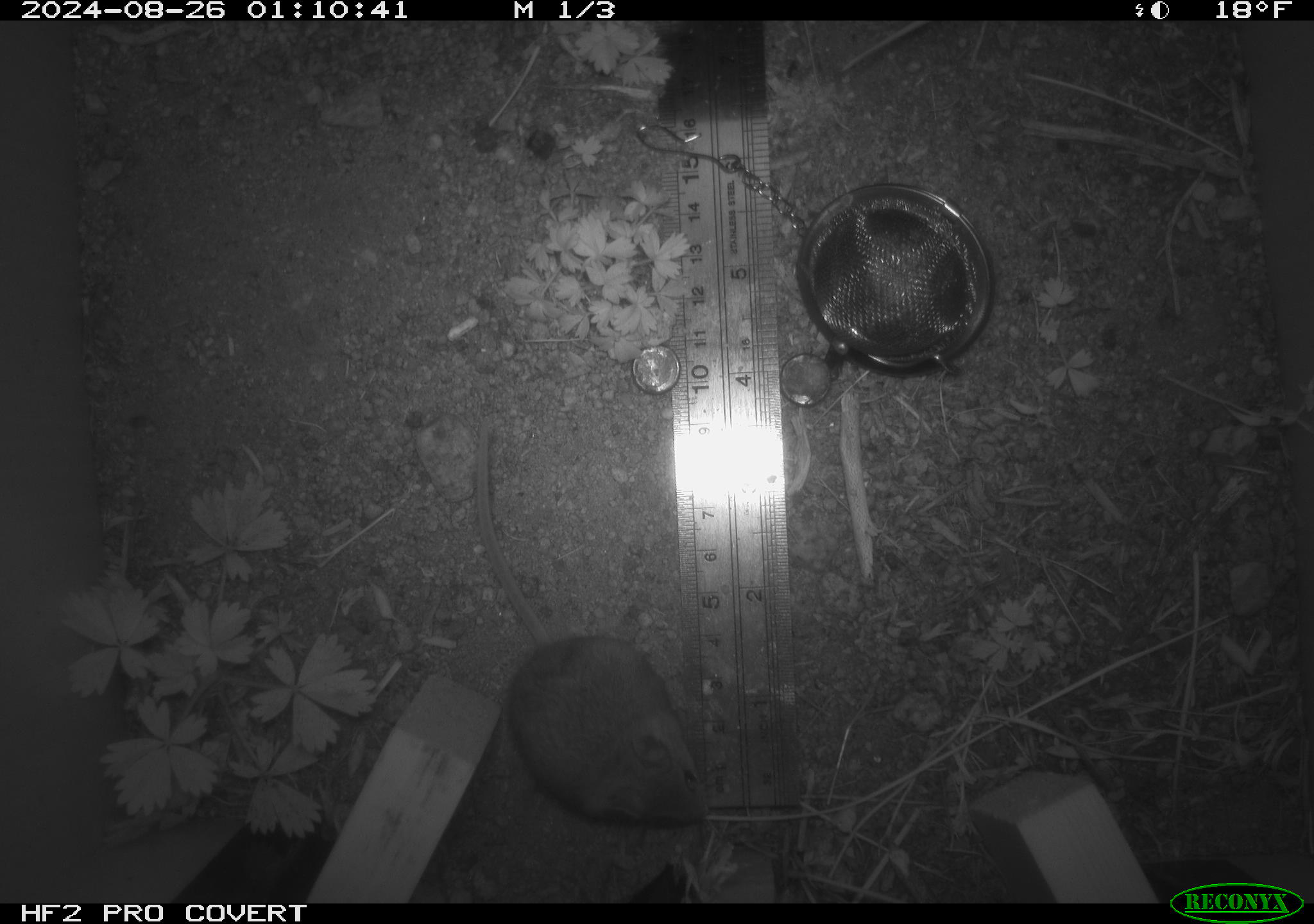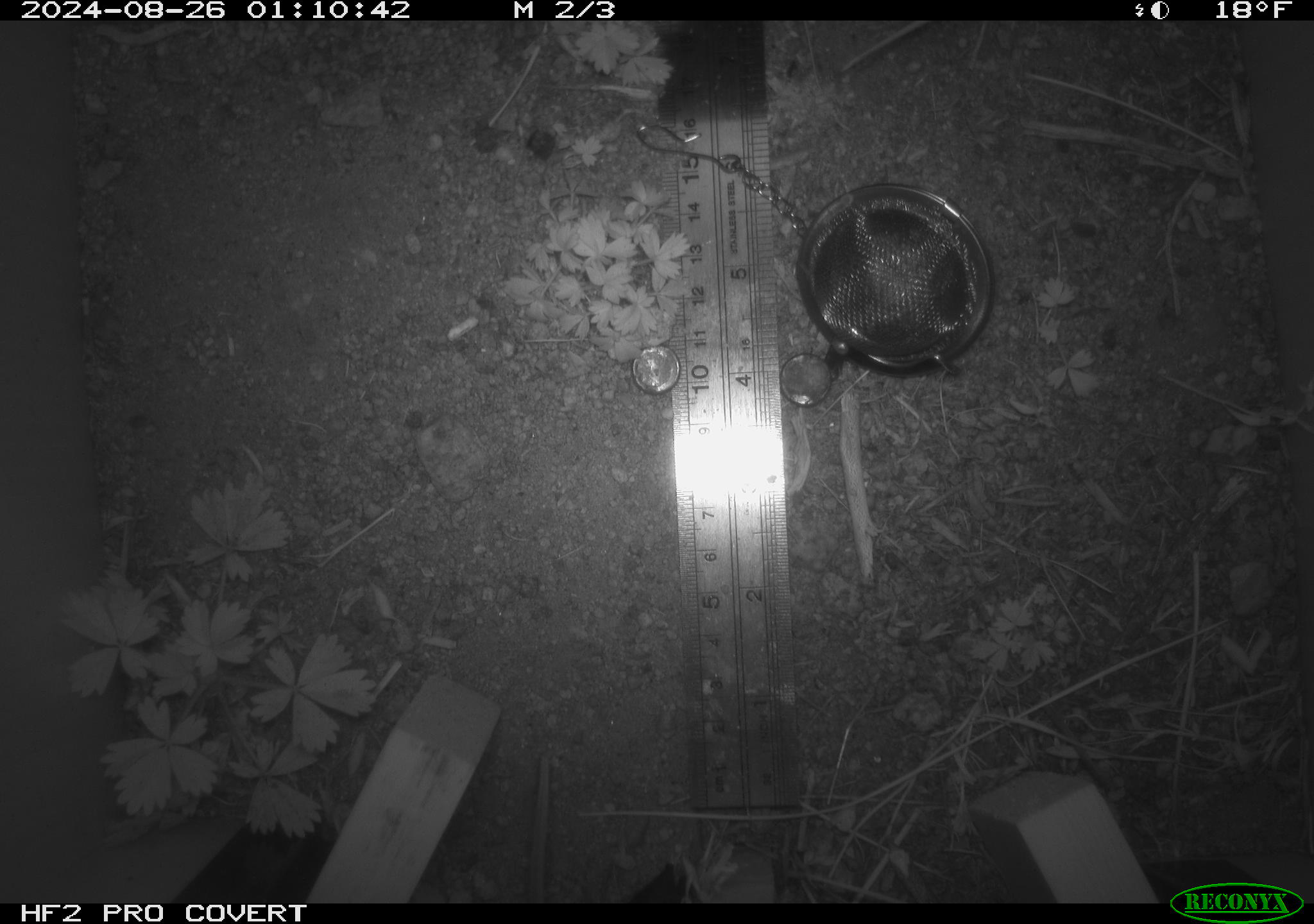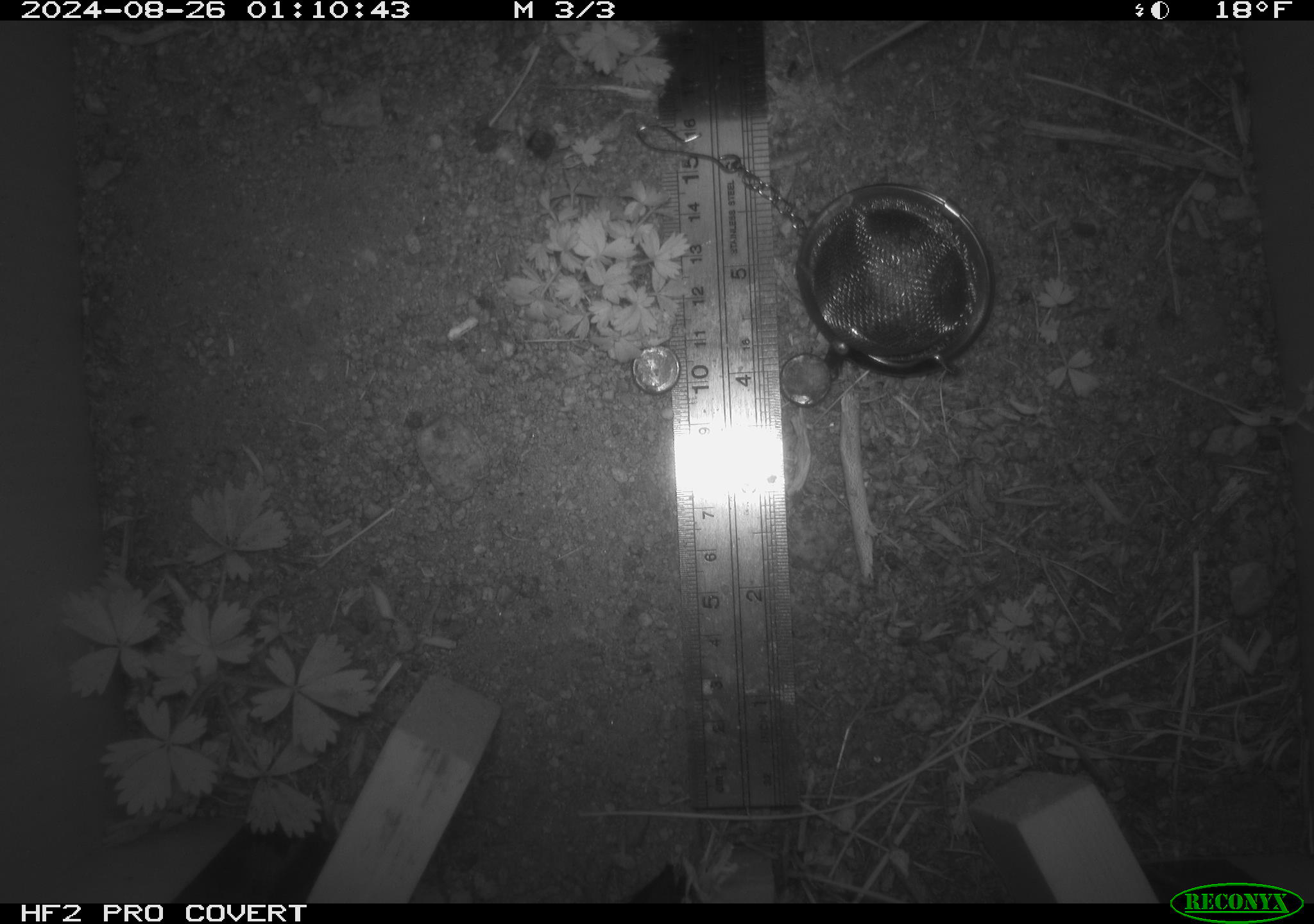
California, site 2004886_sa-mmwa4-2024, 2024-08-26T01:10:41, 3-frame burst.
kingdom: Animalia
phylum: Chordata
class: Mammalia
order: Rodentia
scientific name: Rodentia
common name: mouse species